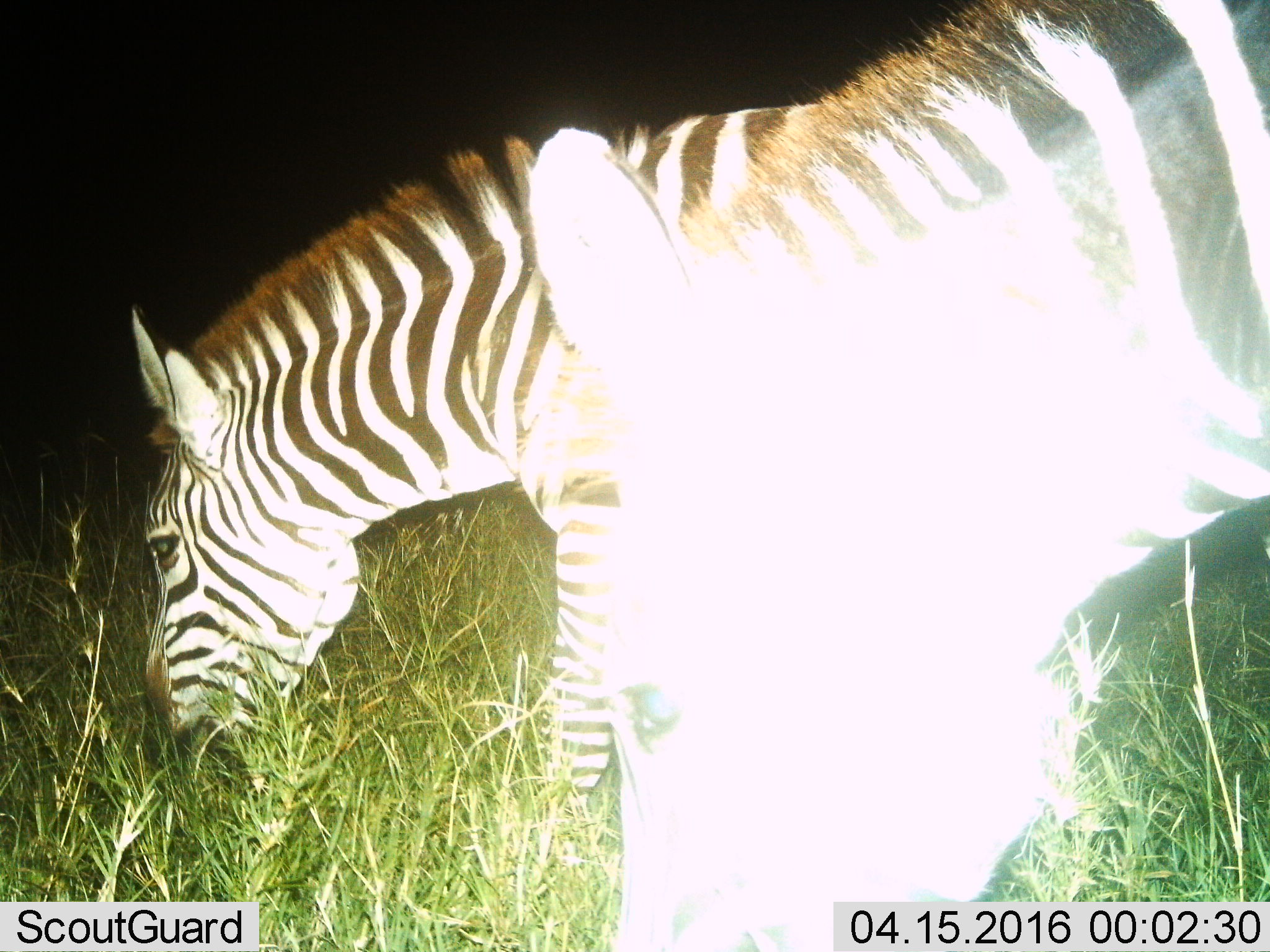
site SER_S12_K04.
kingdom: Animalia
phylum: Chordata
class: Mammalia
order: Perissodactyla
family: Equidae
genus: Equus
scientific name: Equus quagga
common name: plains zebra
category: zebraplains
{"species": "zebraplains (plains zebra) (Equus quagga)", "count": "2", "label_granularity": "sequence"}